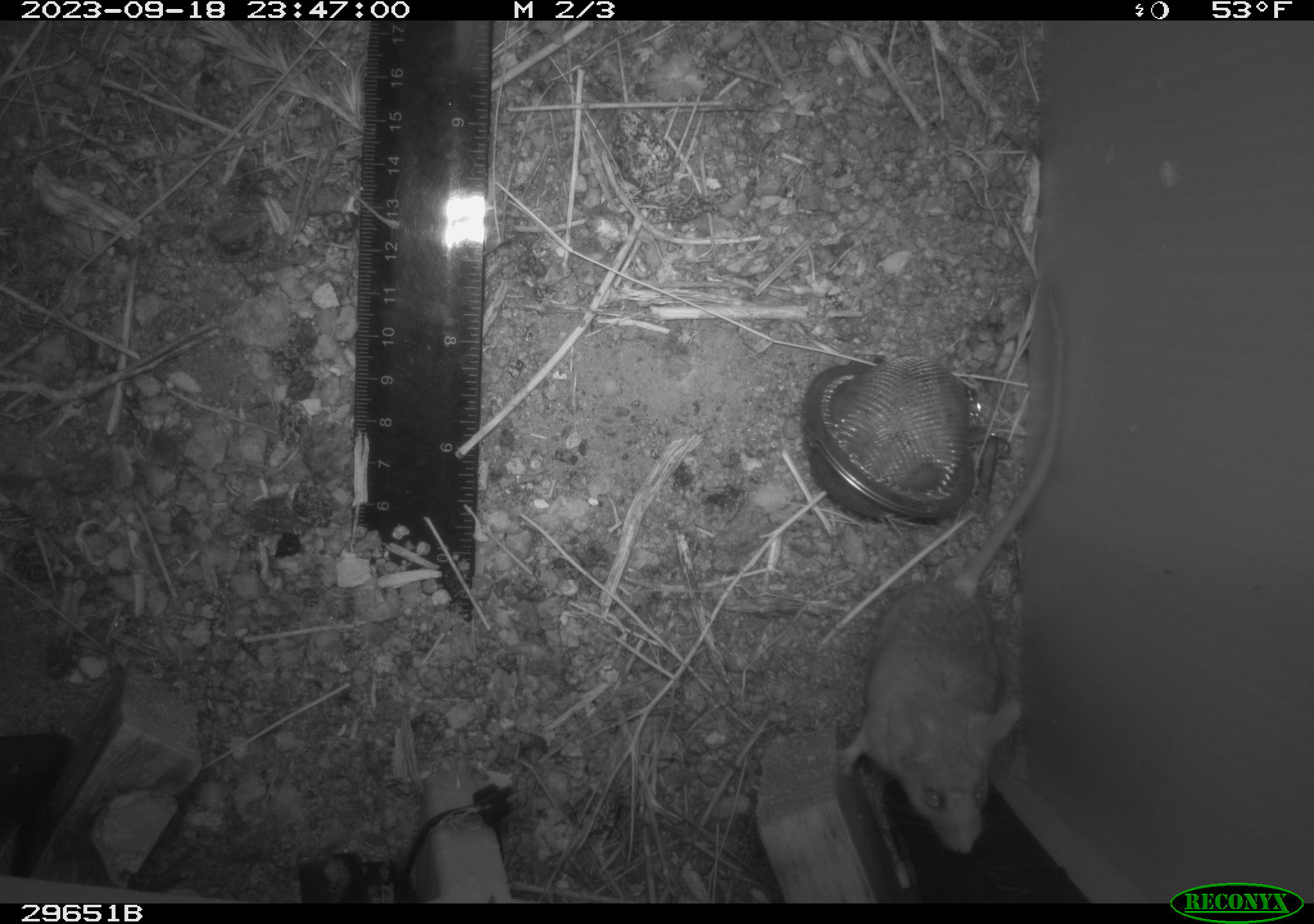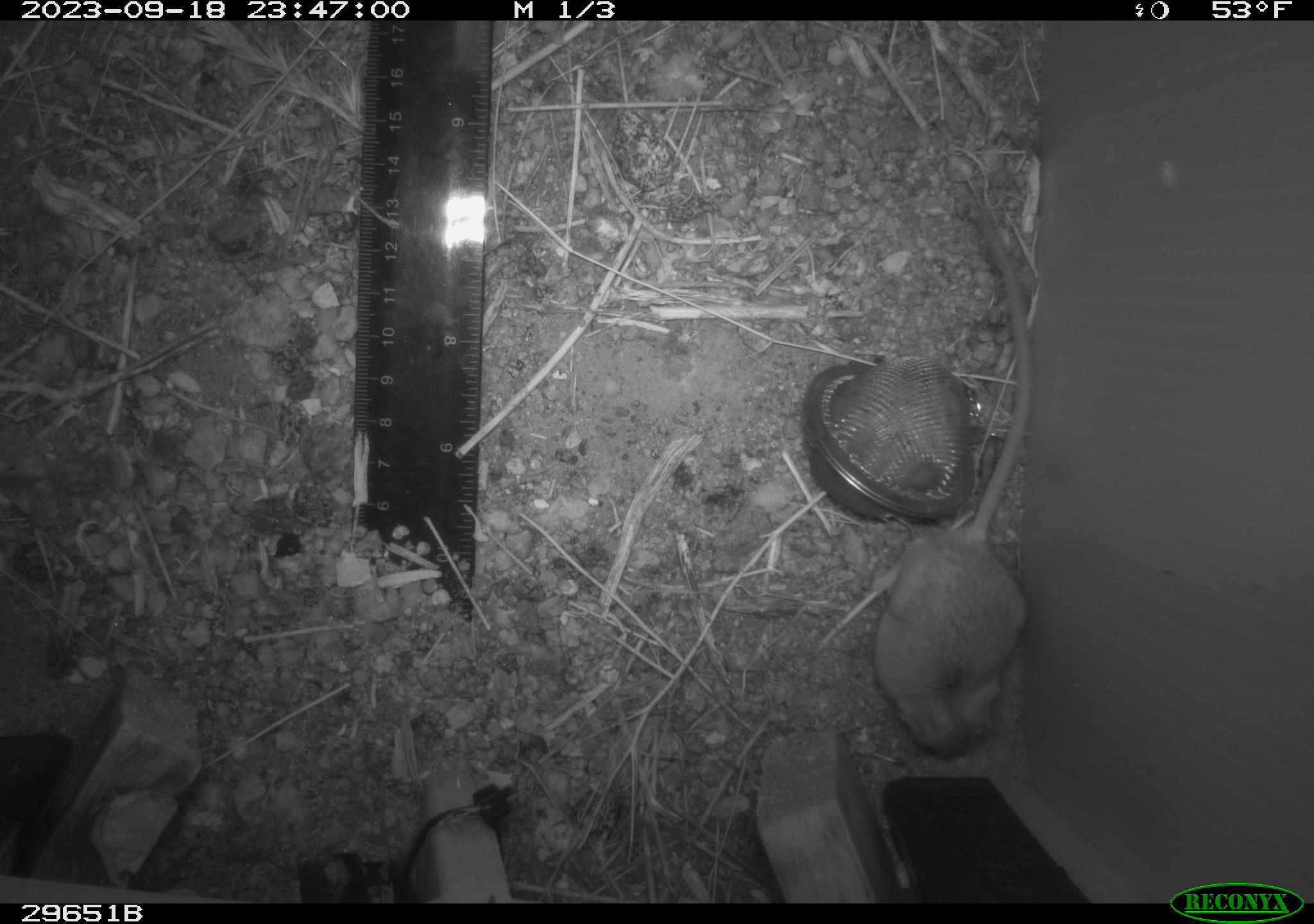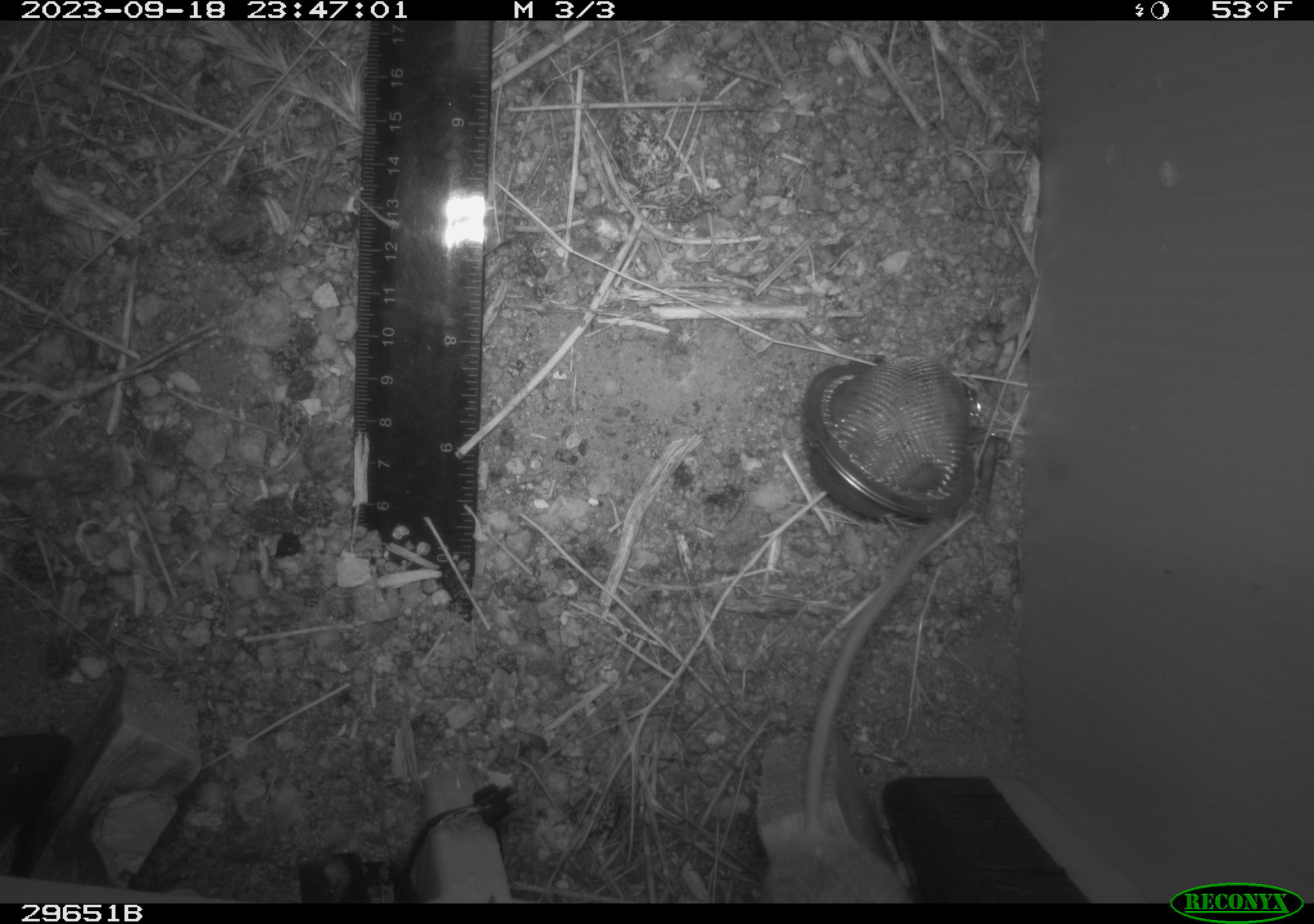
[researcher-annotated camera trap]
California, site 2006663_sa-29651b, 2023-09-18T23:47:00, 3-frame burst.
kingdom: Animalia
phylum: Chordata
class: Mammalia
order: Rodentia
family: Cricetidae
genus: Peromyscus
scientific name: Peromyscus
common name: deer mice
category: peromyscus species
Peromyscus species (deer mice) (Peromyscus).